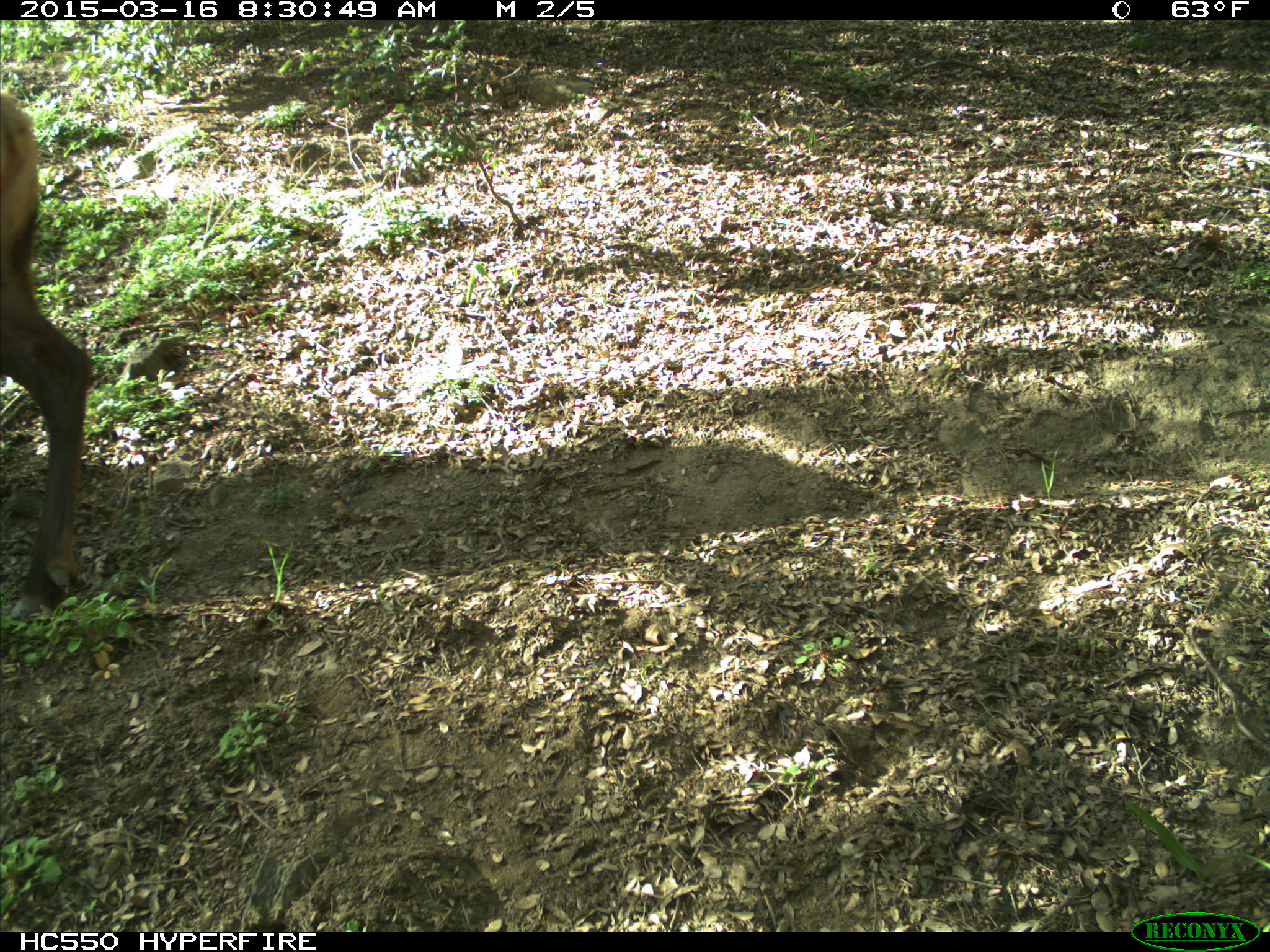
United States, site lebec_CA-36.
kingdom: Animalia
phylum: Chordata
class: Mammalia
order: Artiodactyla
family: Cervidae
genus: Cervus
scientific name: Cervus canadensis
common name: elk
Cervus canadensis (elk).